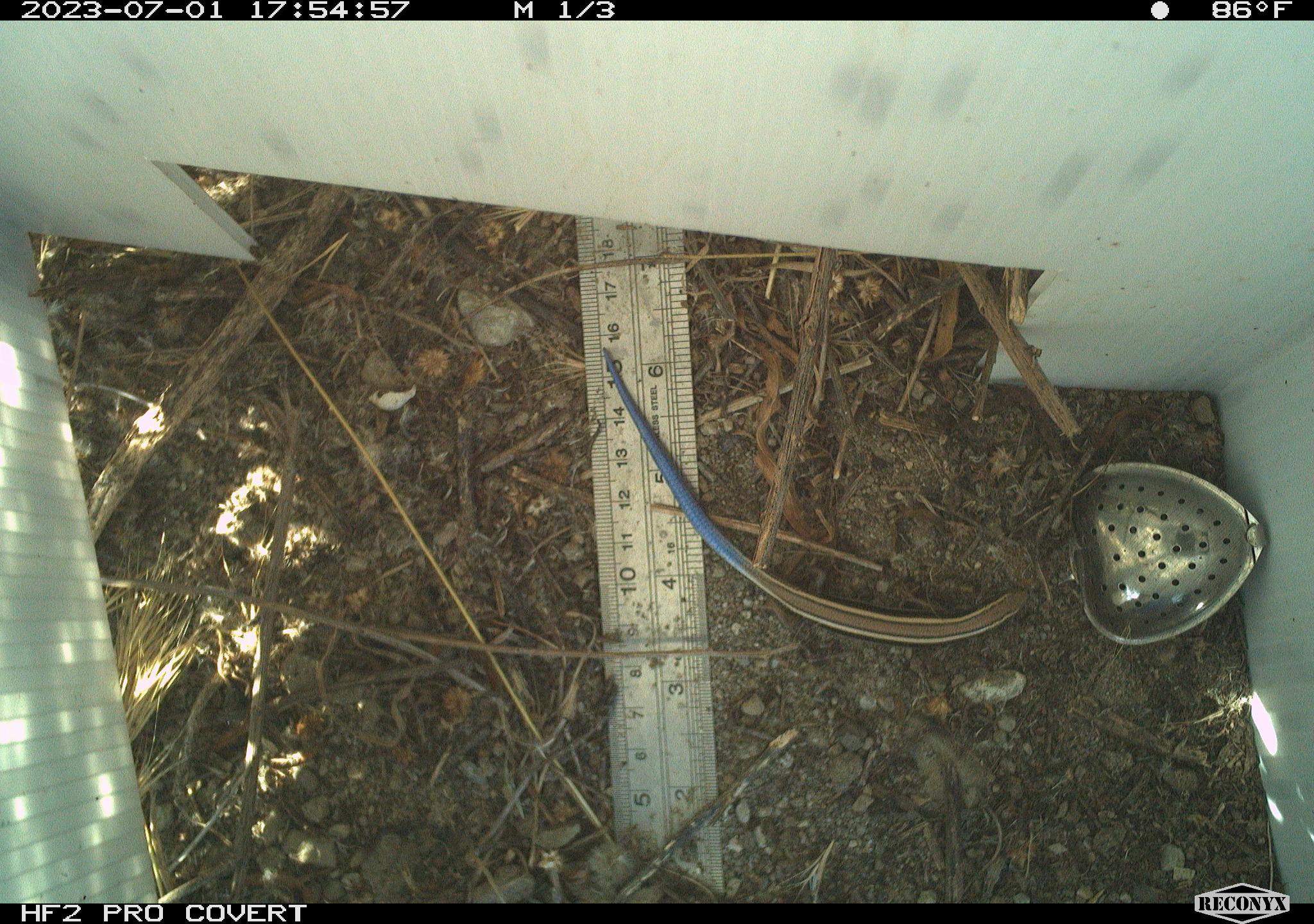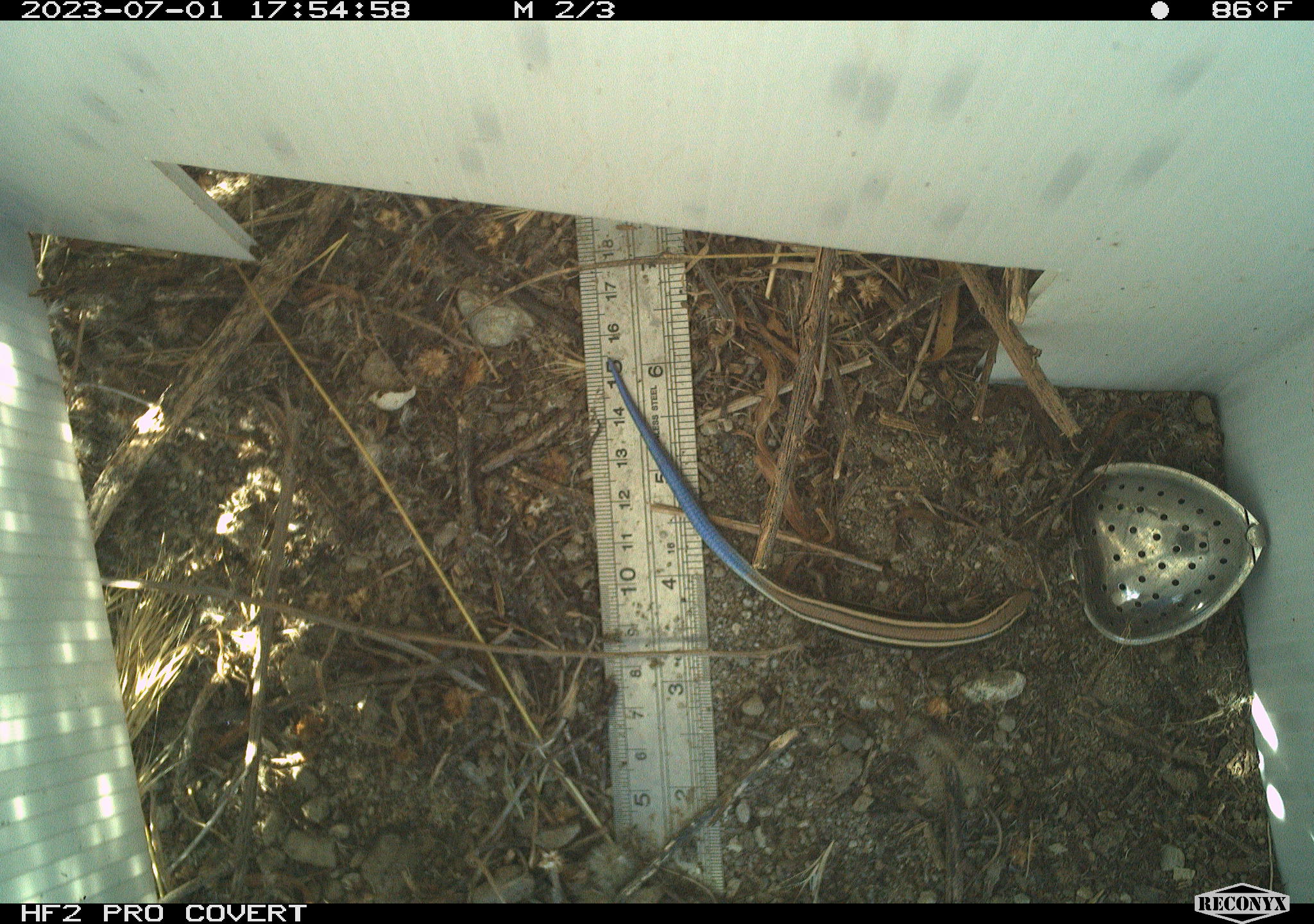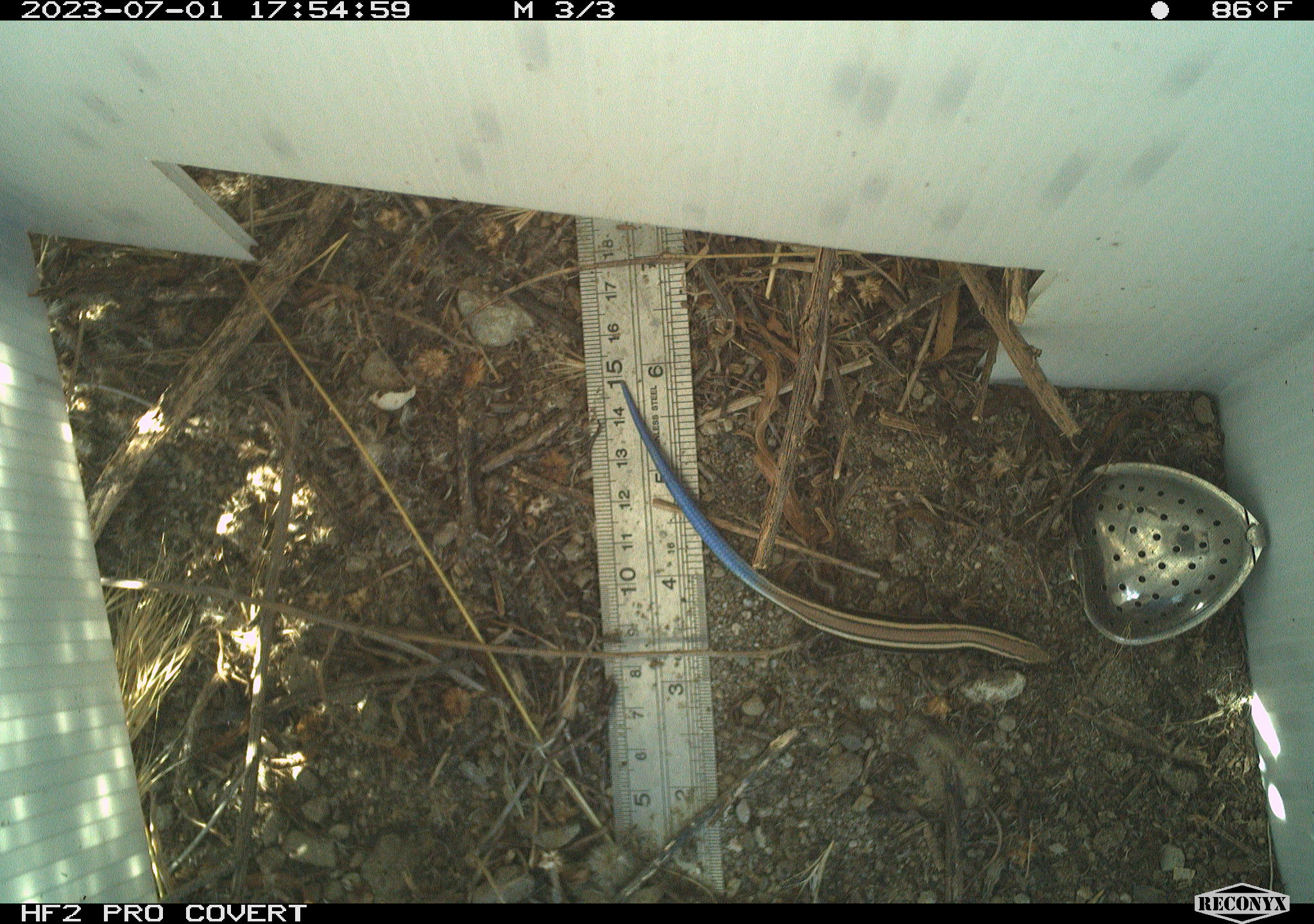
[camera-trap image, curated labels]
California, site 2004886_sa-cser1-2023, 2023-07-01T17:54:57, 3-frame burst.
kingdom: Animalia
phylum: Chordata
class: Reptilia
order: Squamata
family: Scincidae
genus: Plestiodon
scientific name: Plestiodon skiltonianus skiltonianus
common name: skilton's skink